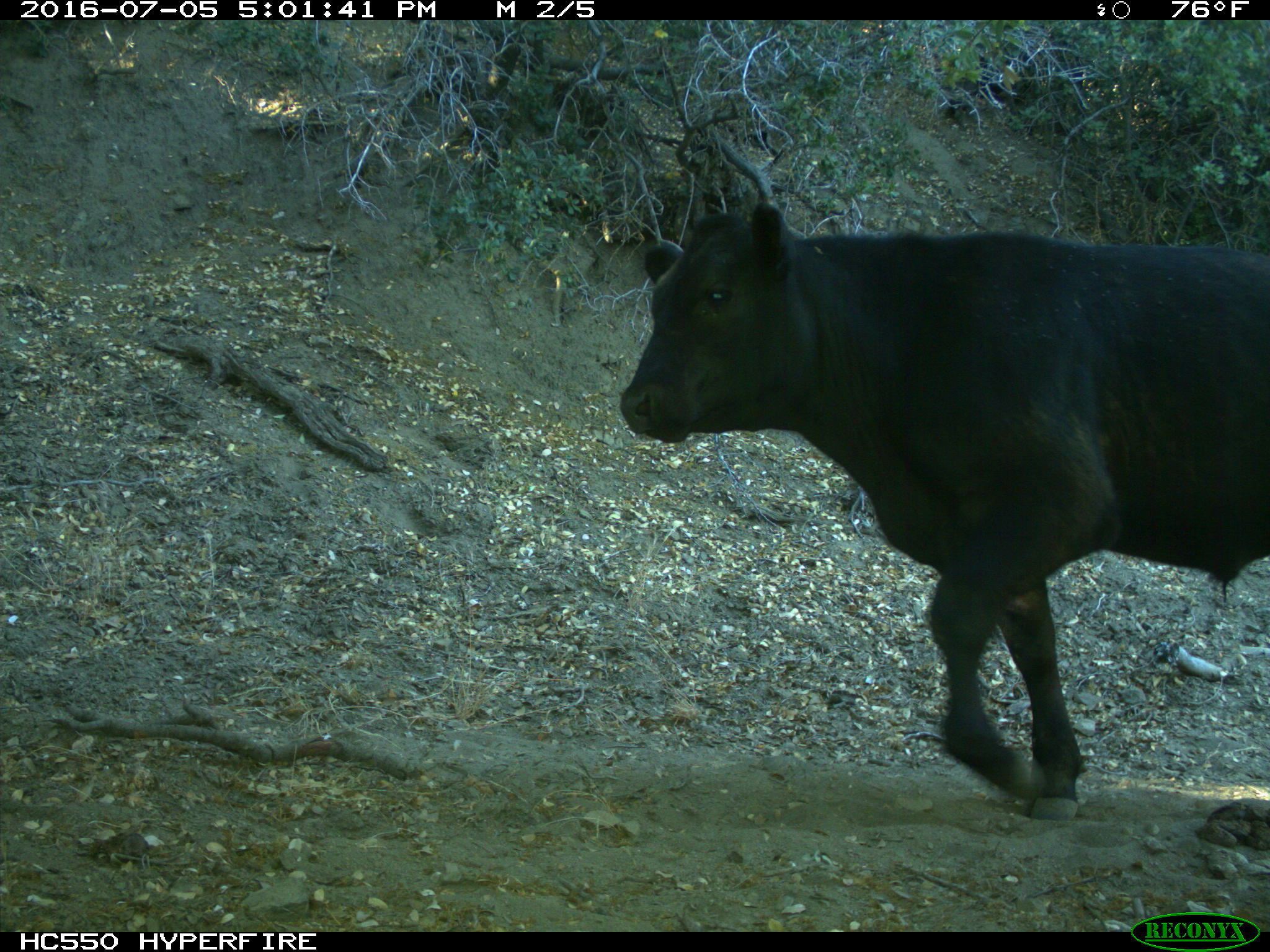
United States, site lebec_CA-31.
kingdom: Animalia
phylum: Chordata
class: Mammalia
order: Artiodactyla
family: Bovidae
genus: Bos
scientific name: Bos taurus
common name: domestic cow